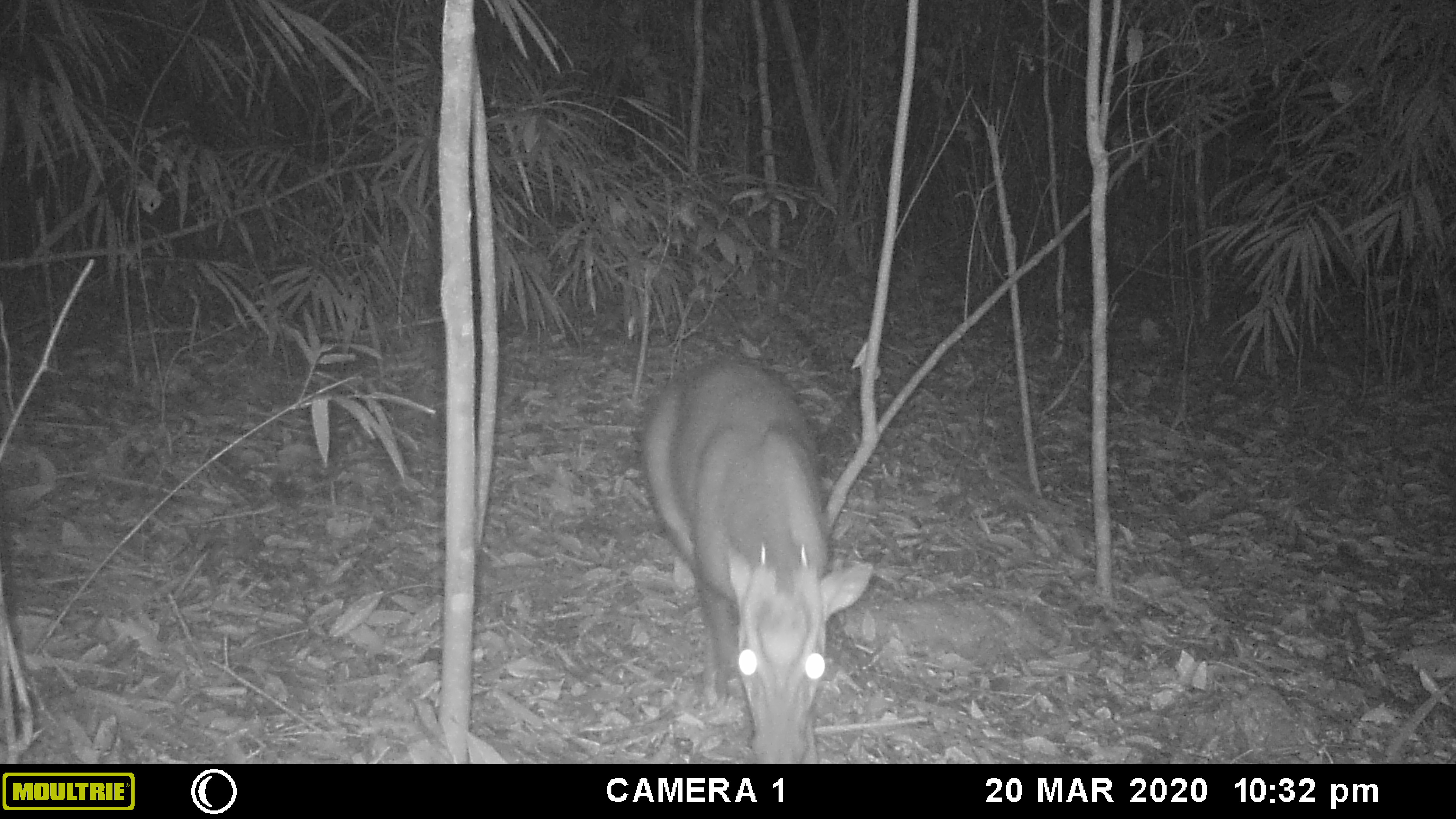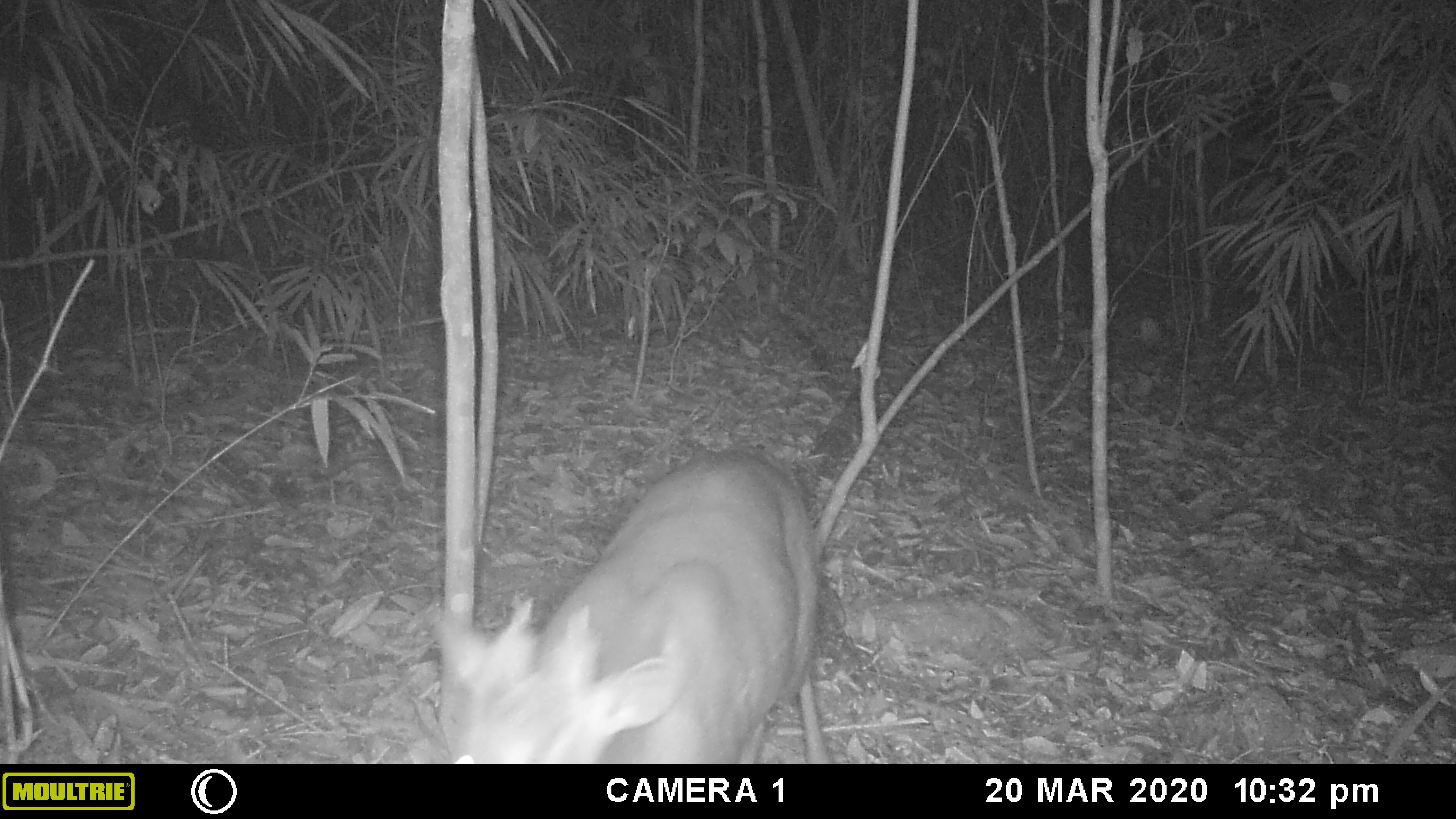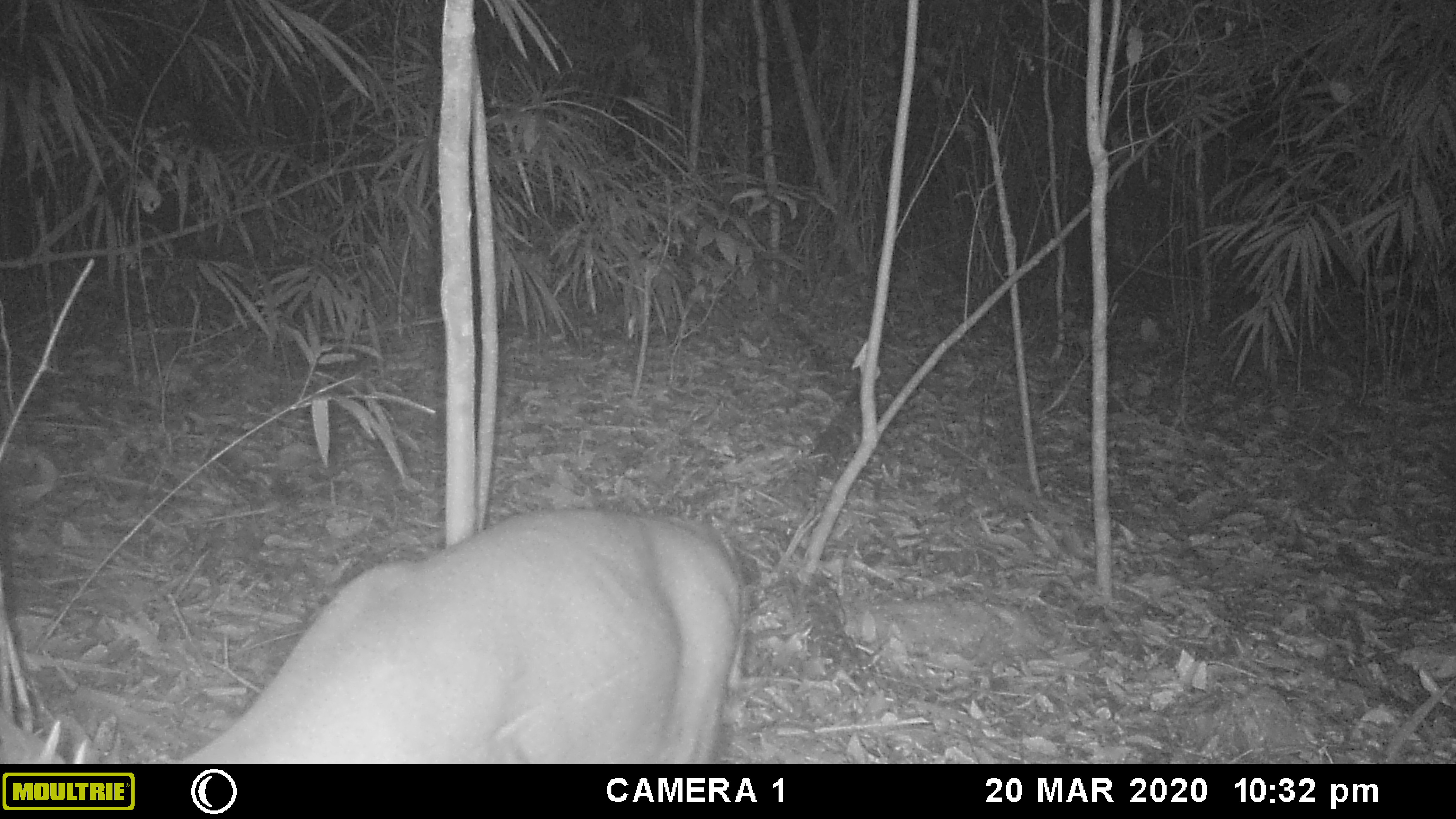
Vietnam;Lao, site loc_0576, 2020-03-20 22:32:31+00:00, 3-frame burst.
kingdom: Animalia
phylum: Chordata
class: Mammalia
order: Artiodactyla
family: Cervidae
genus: Muntiacus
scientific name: Muntiacus rooseveltorum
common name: roosevelt's muntjac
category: roosevelts muntjac group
Roosevelts muntjac group (roosevelt's muntjac) (Muntiacus rooseveltorum). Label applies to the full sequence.